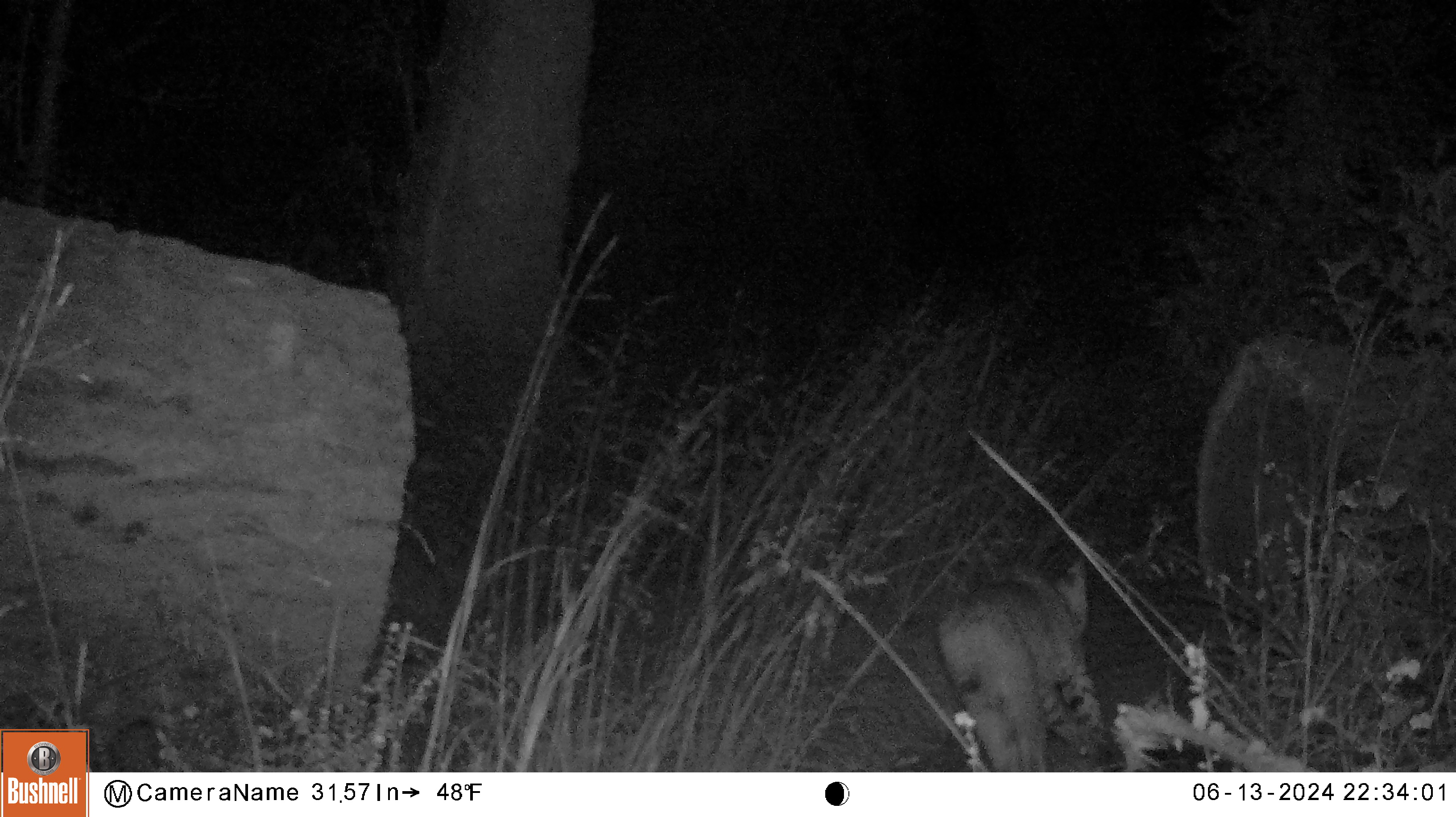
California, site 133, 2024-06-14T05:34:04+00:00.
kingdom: Animalia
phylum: Chordata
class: Mammalia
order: Carnivora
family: Felidae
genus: Lynx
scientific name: Lynx rufus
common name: bobcat